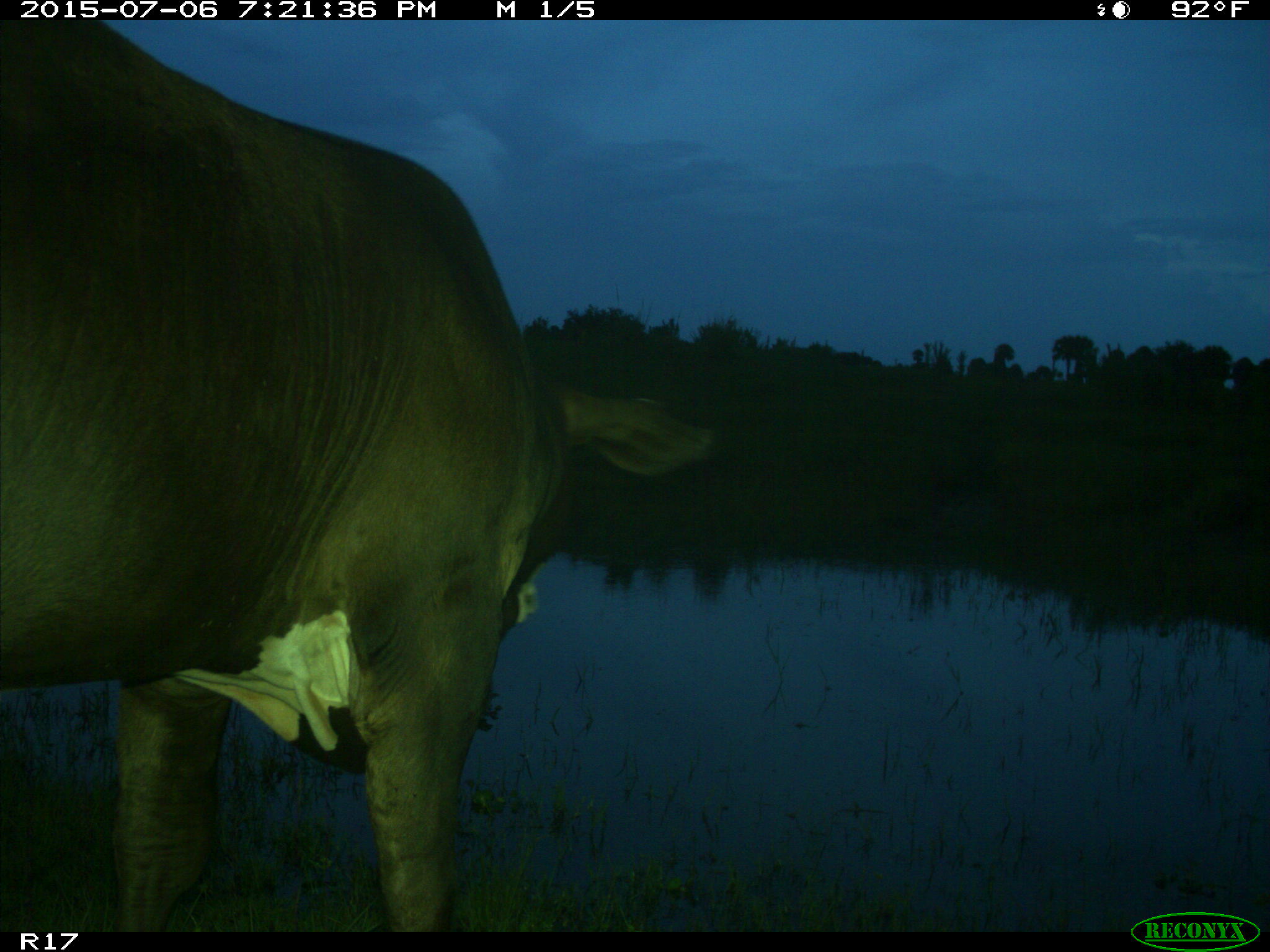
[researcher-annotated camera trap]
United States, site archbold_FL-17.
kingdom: Animalia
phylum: Chordata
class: Mammalia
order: Artiodactyla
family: Bovidae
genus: Bos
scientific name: Bos taurus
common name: domestic cow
Bos taurus (domestic cow).